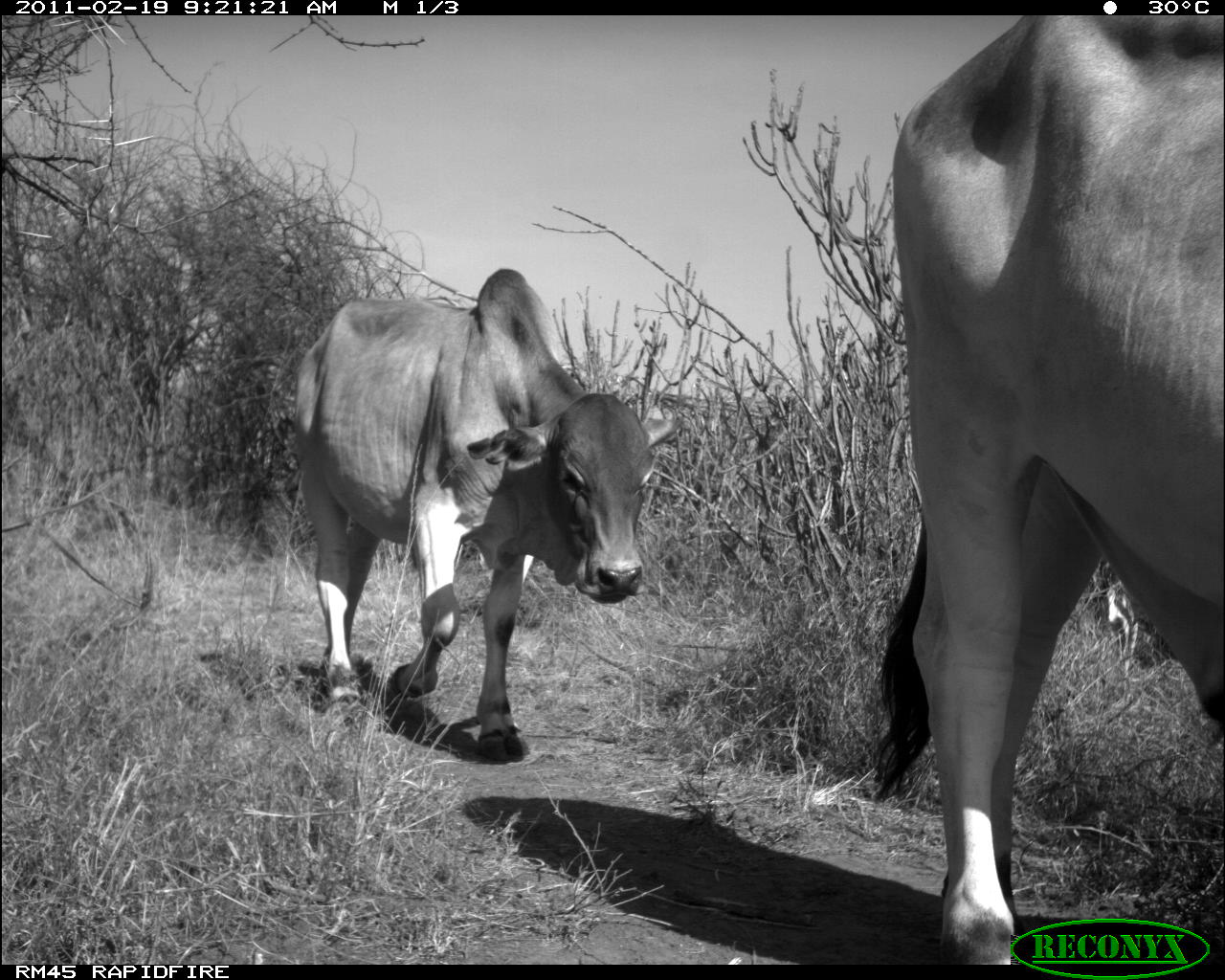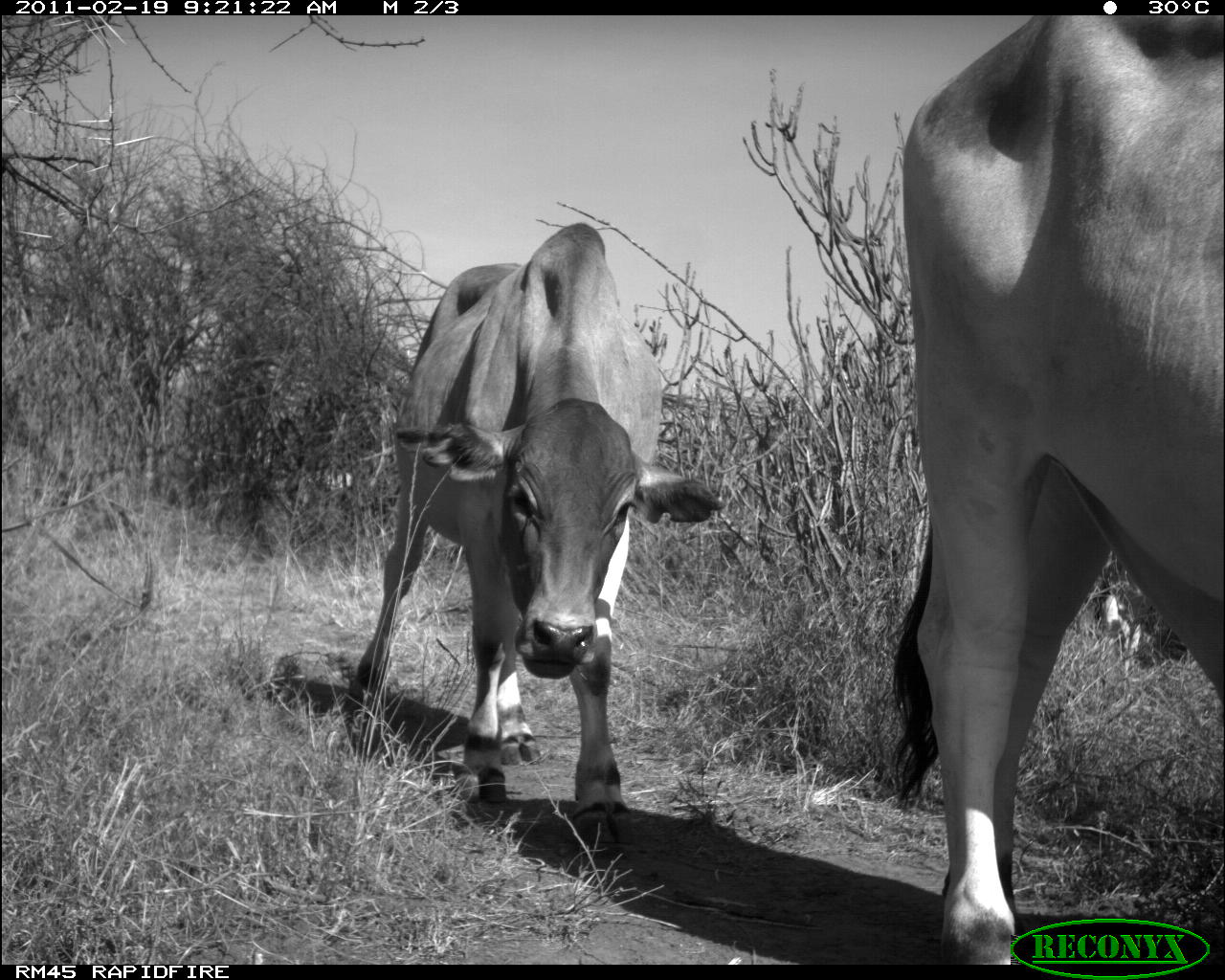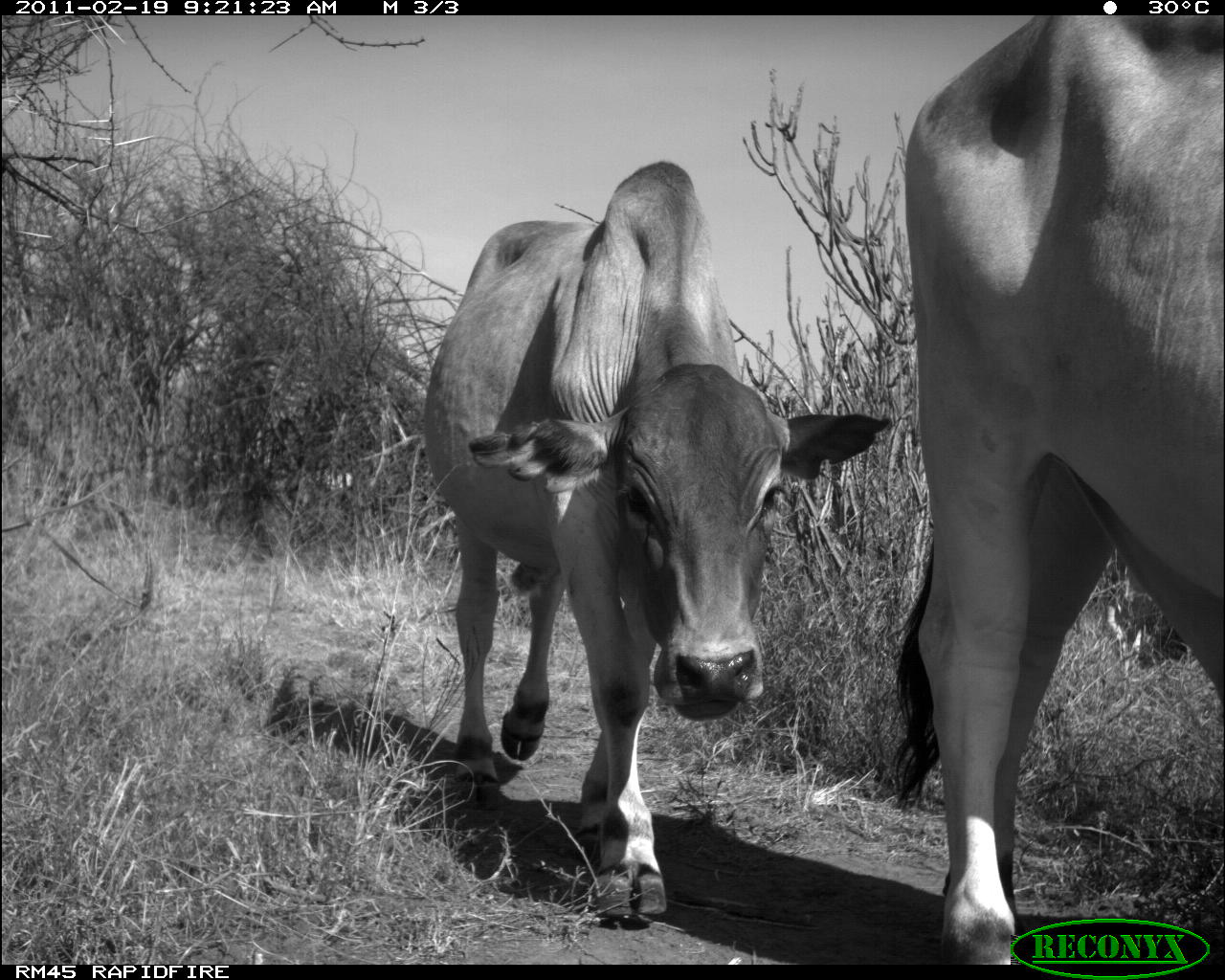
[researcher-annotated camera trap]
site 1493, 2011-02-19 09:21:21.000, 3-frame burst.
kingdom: Animalia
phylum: Chordata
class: Mammalia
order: Artiodactyla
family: Bovidae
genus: Bos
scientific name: Bos taurus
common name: domestic cattle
Bos taurus (domestic cattle), count 2.